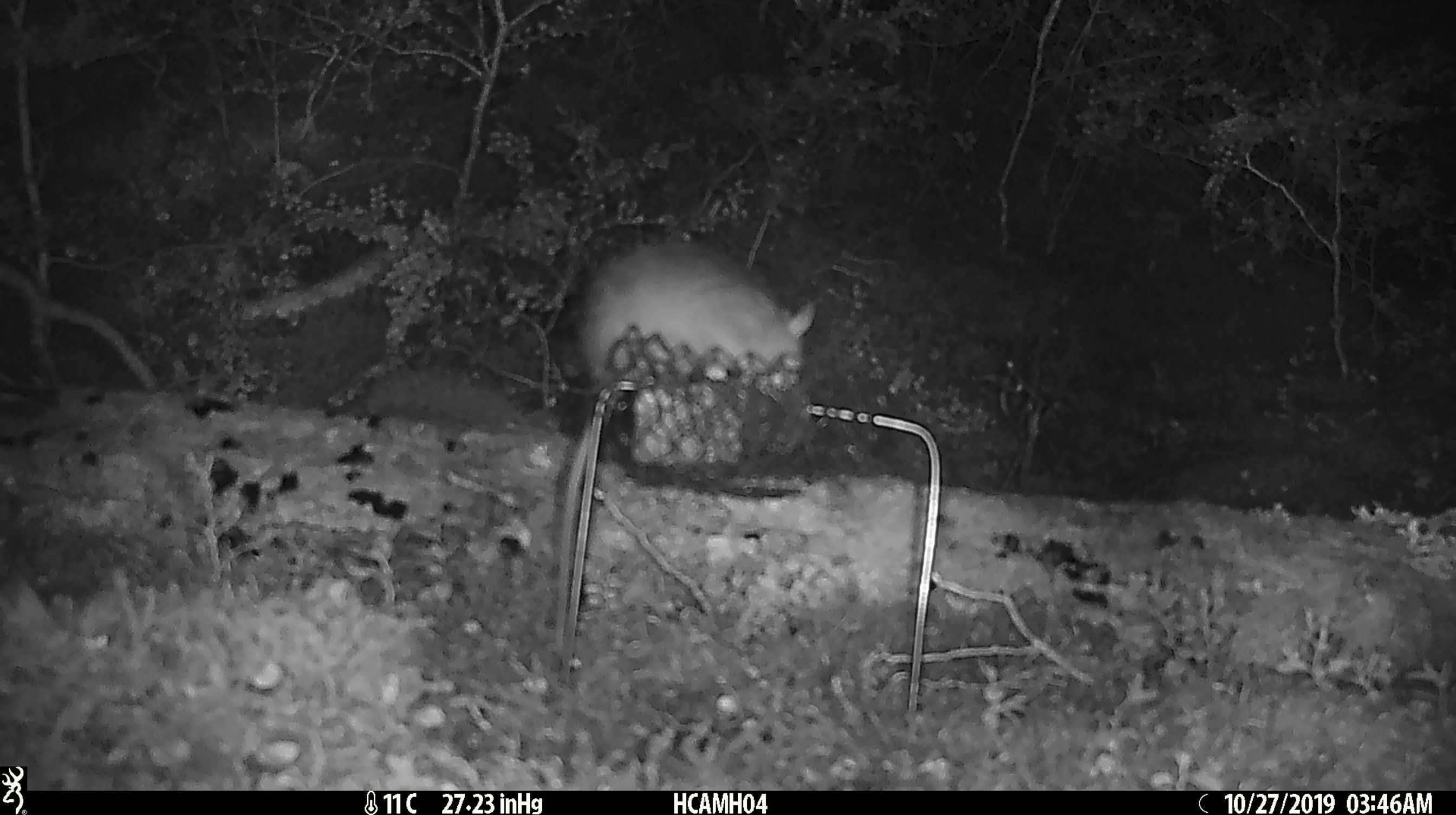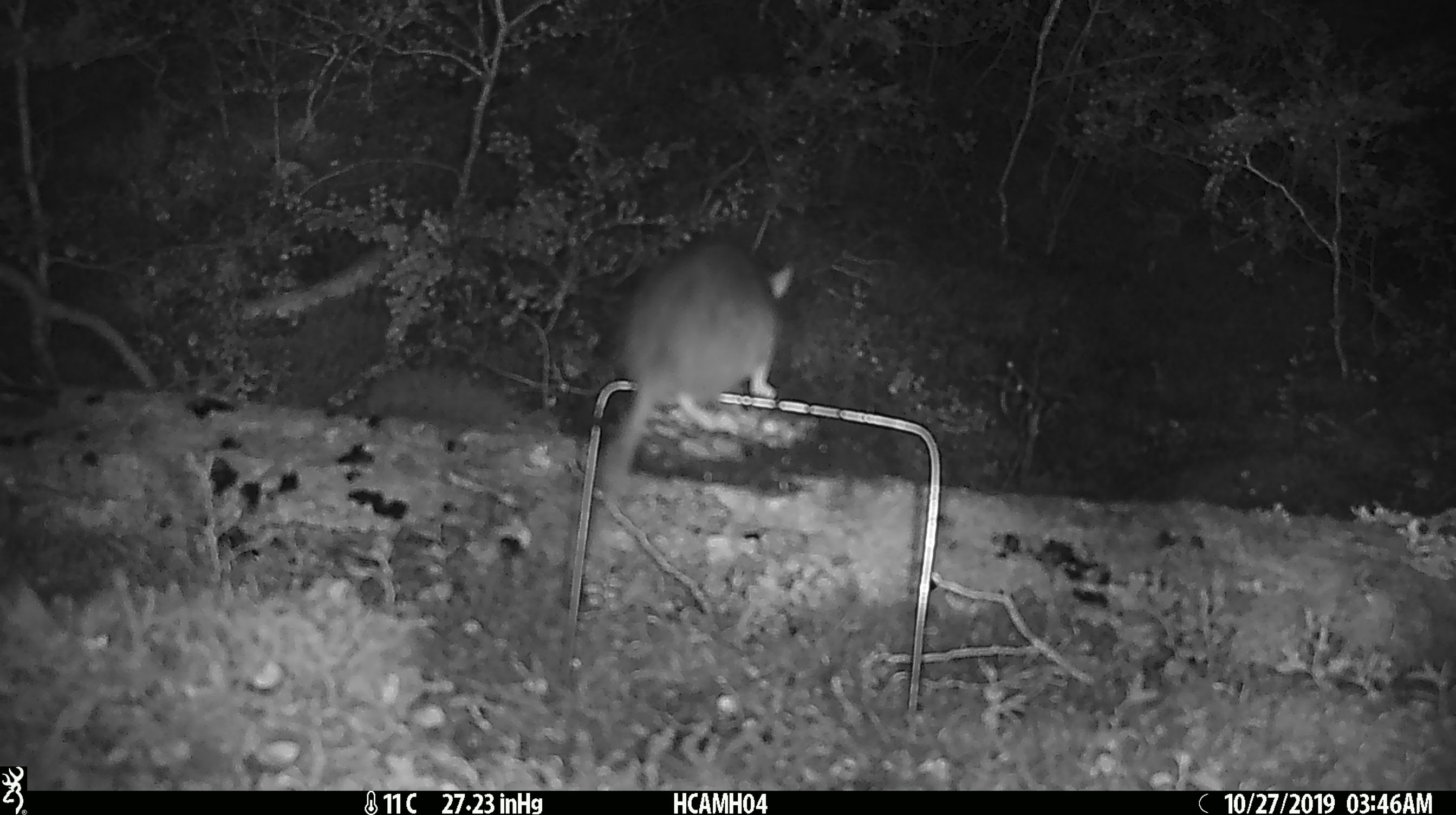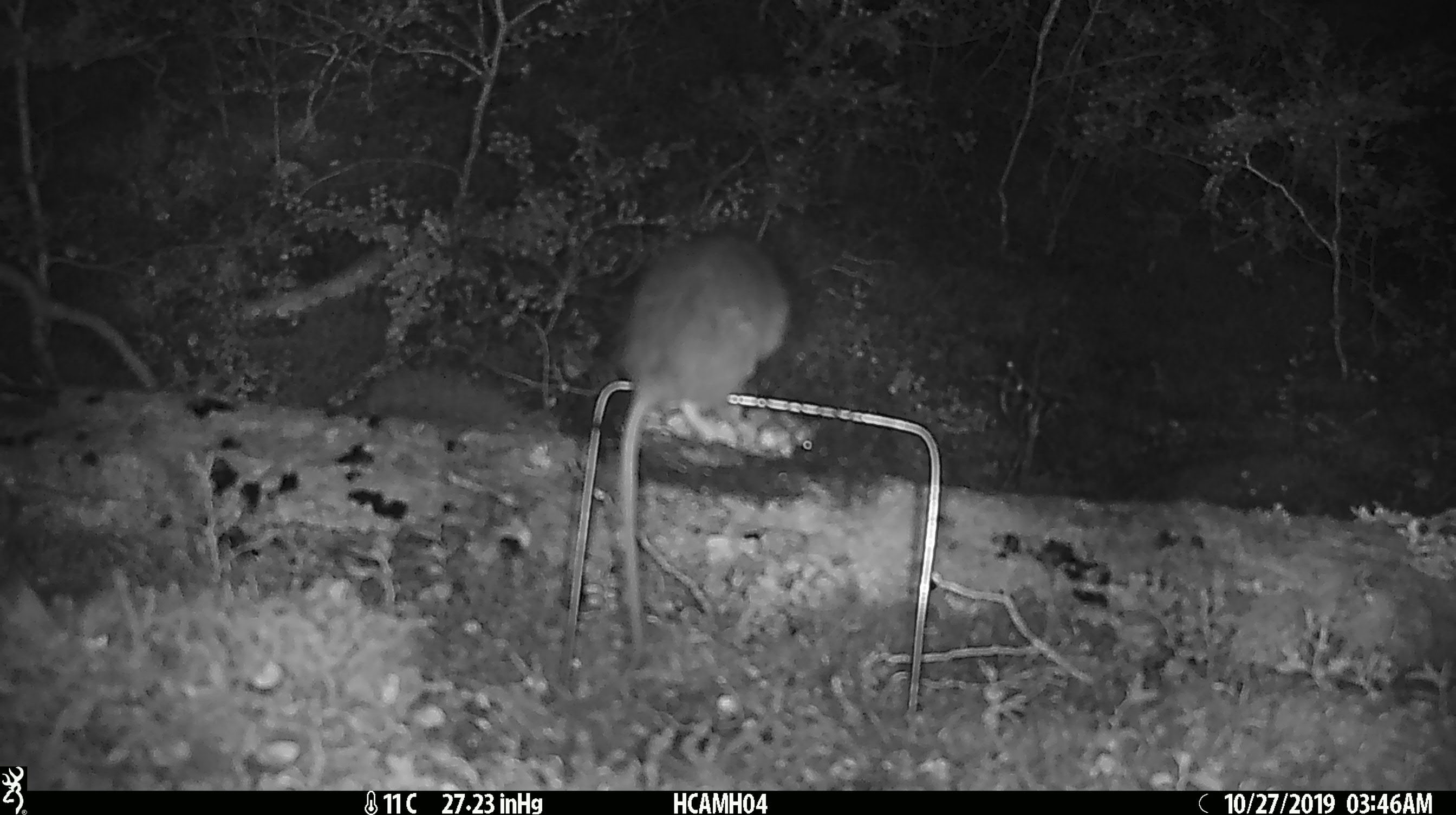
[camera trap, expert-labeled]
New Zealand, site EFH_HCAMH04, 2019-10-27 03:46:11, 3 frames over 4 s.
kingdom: Animalia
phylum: Chordata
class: Mammalia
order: Rodentia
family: Muridae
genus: Rattus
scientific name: Rattus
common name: rat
Rat (Rattus).